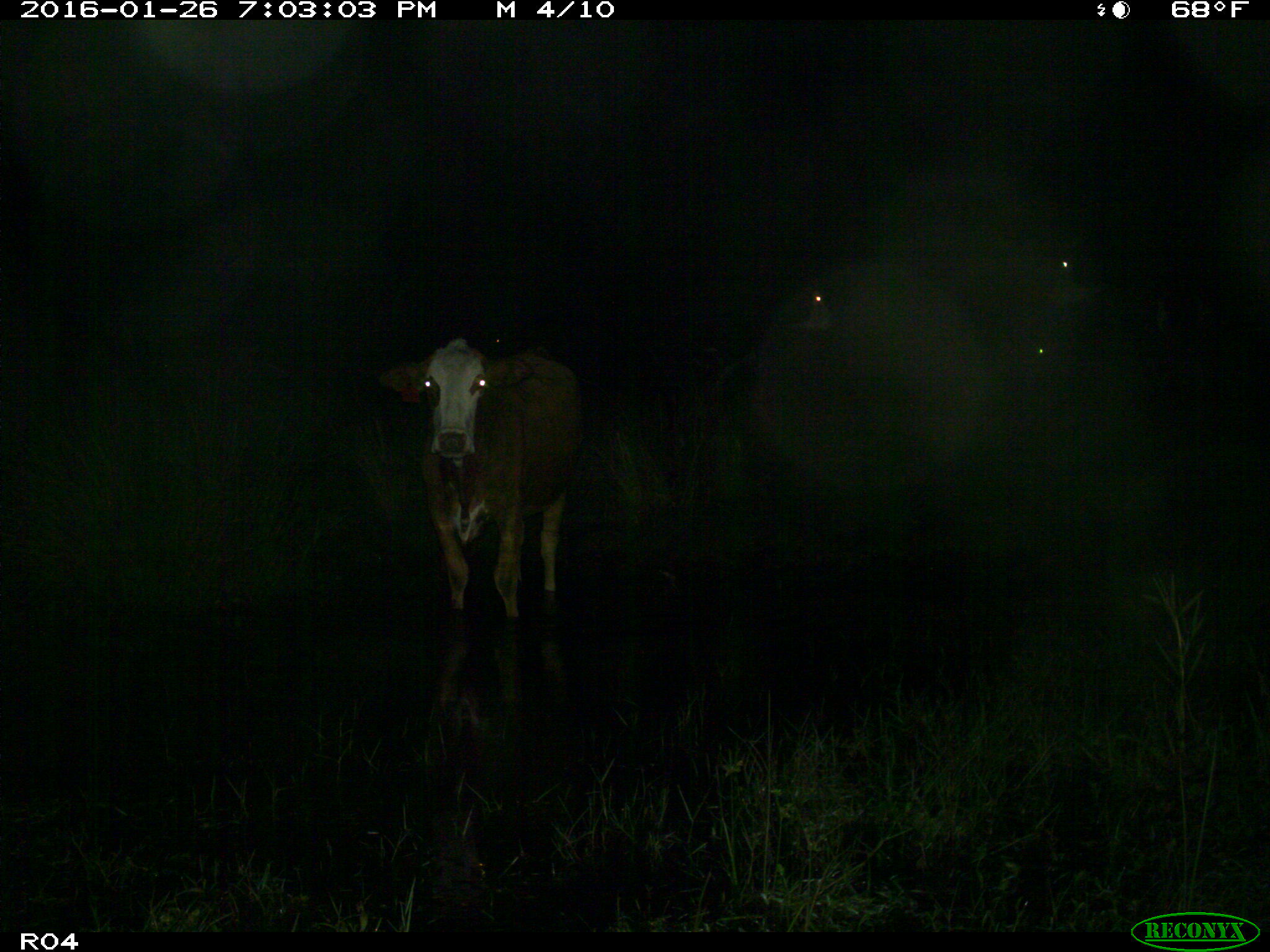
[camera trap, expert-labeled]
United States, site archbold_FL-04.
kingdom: Animalia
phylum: Chordata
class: Mammalia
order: Artiodactyla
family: Bovidae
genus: Bos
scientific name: Bos taurus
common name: domestic cow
Bos taurus (domestic cow).